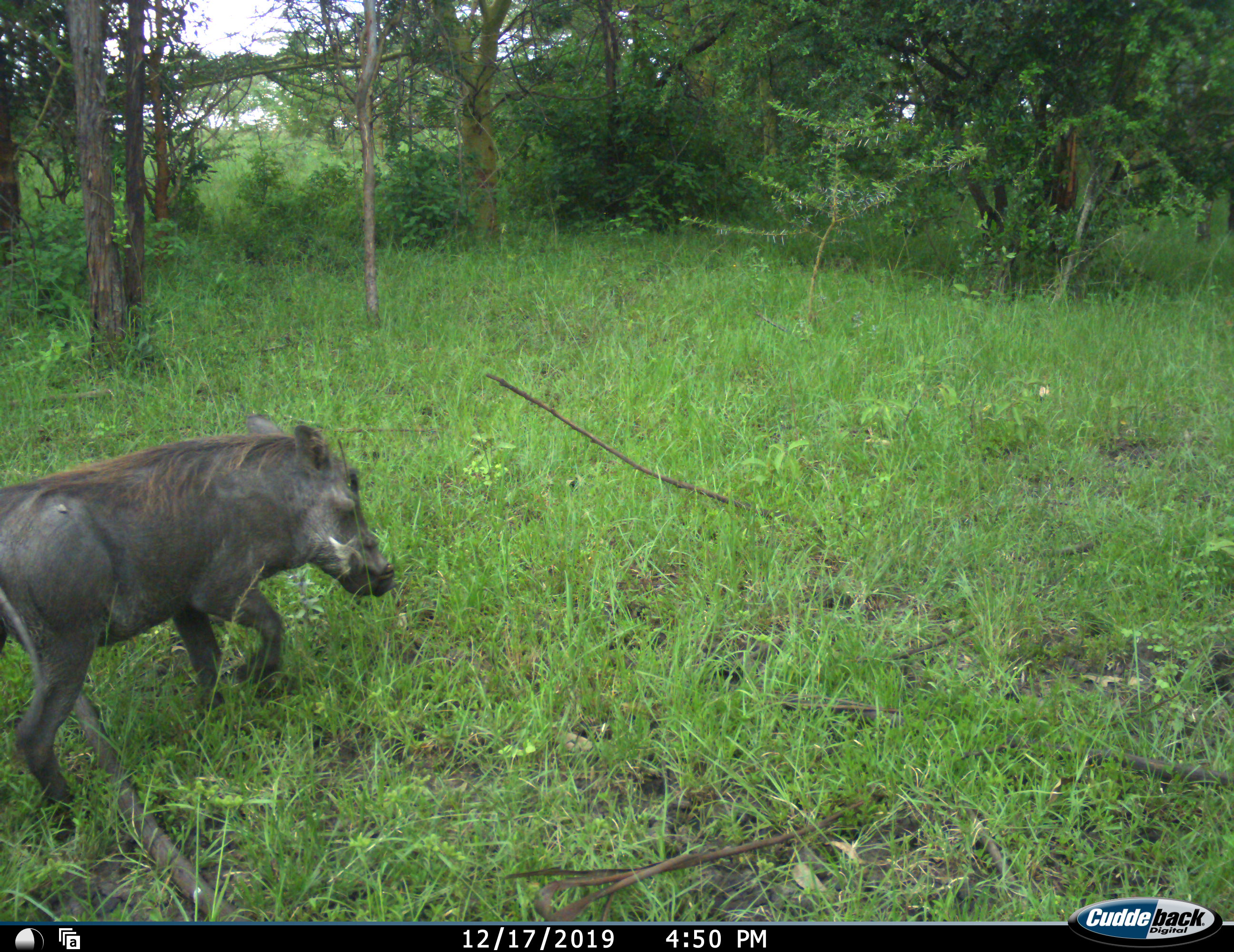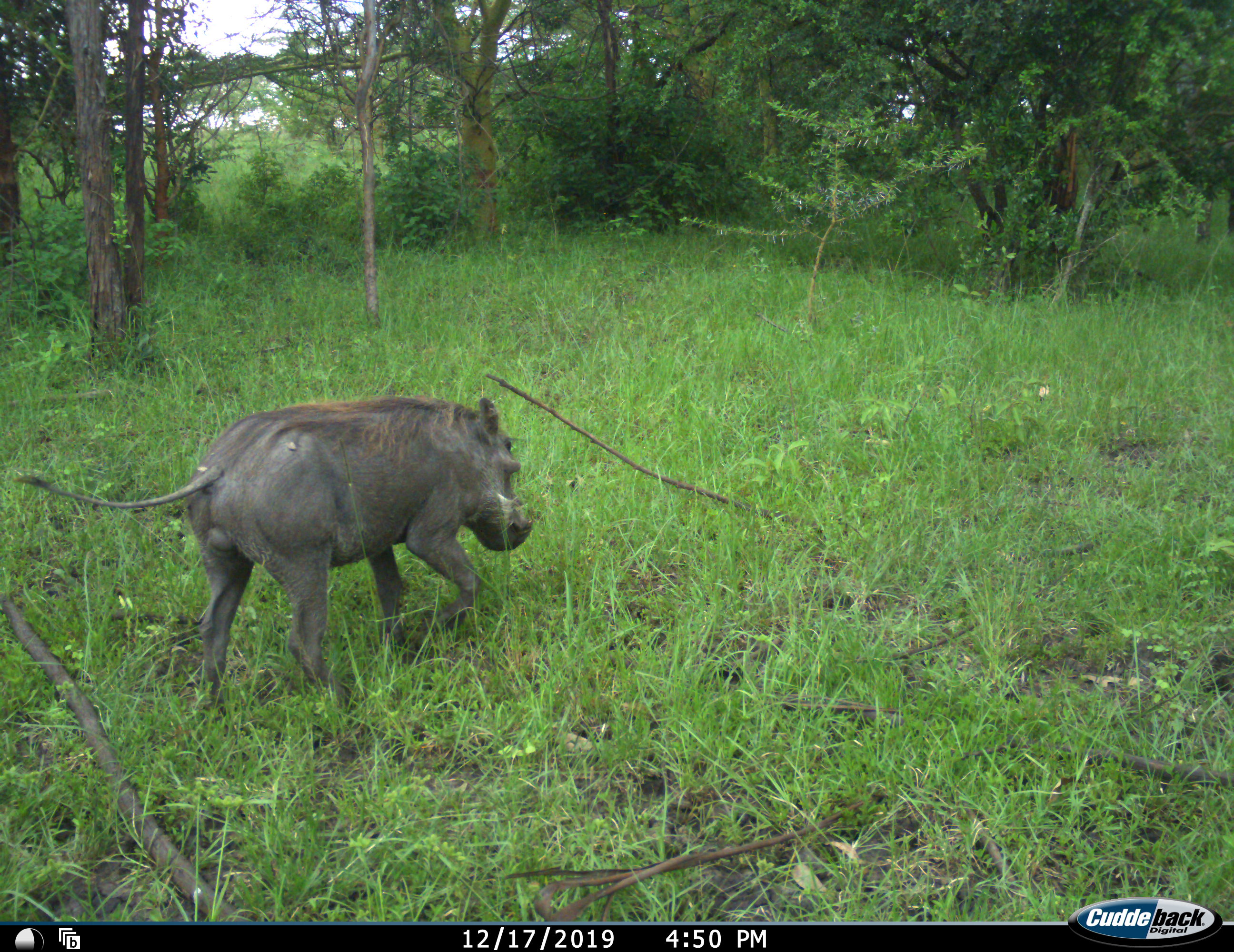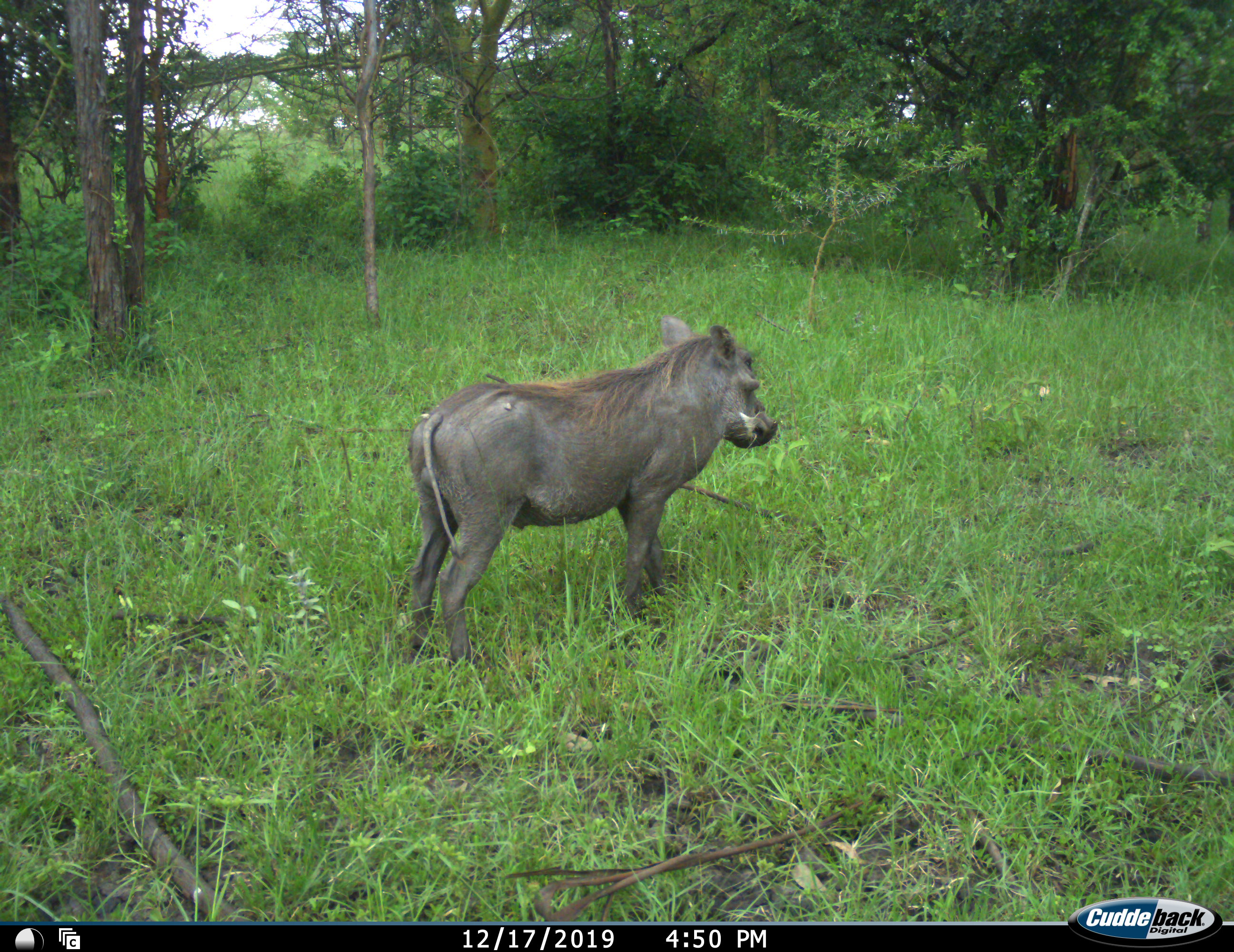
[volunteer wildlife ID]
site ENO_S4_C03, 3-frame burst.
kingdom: Animalia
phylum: Chordata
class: Mammalia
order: Artiodactyla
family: Suidae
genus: Phacochoerus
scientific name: Phacochoerus africanus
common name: warthog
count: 1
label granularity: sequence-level